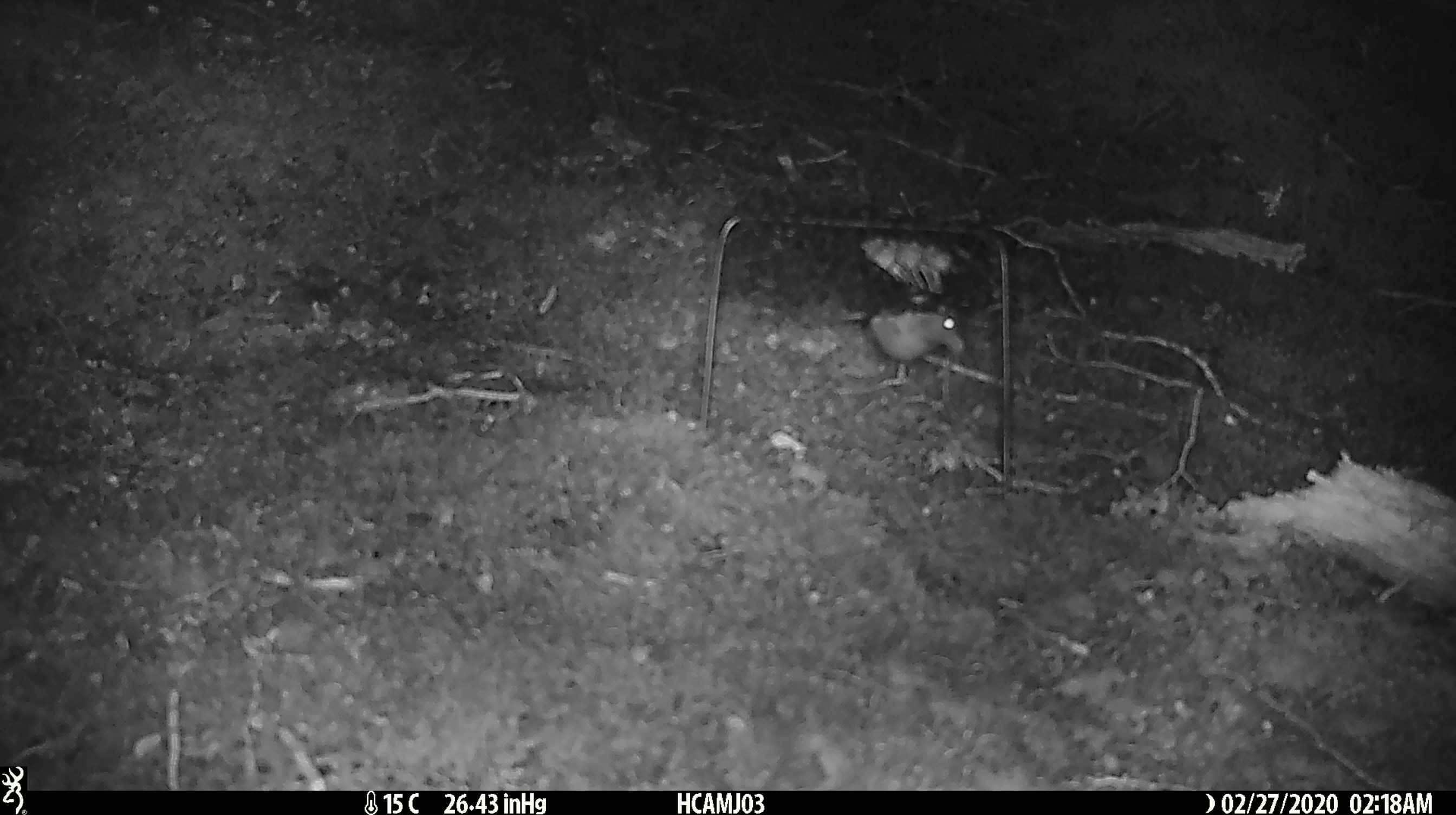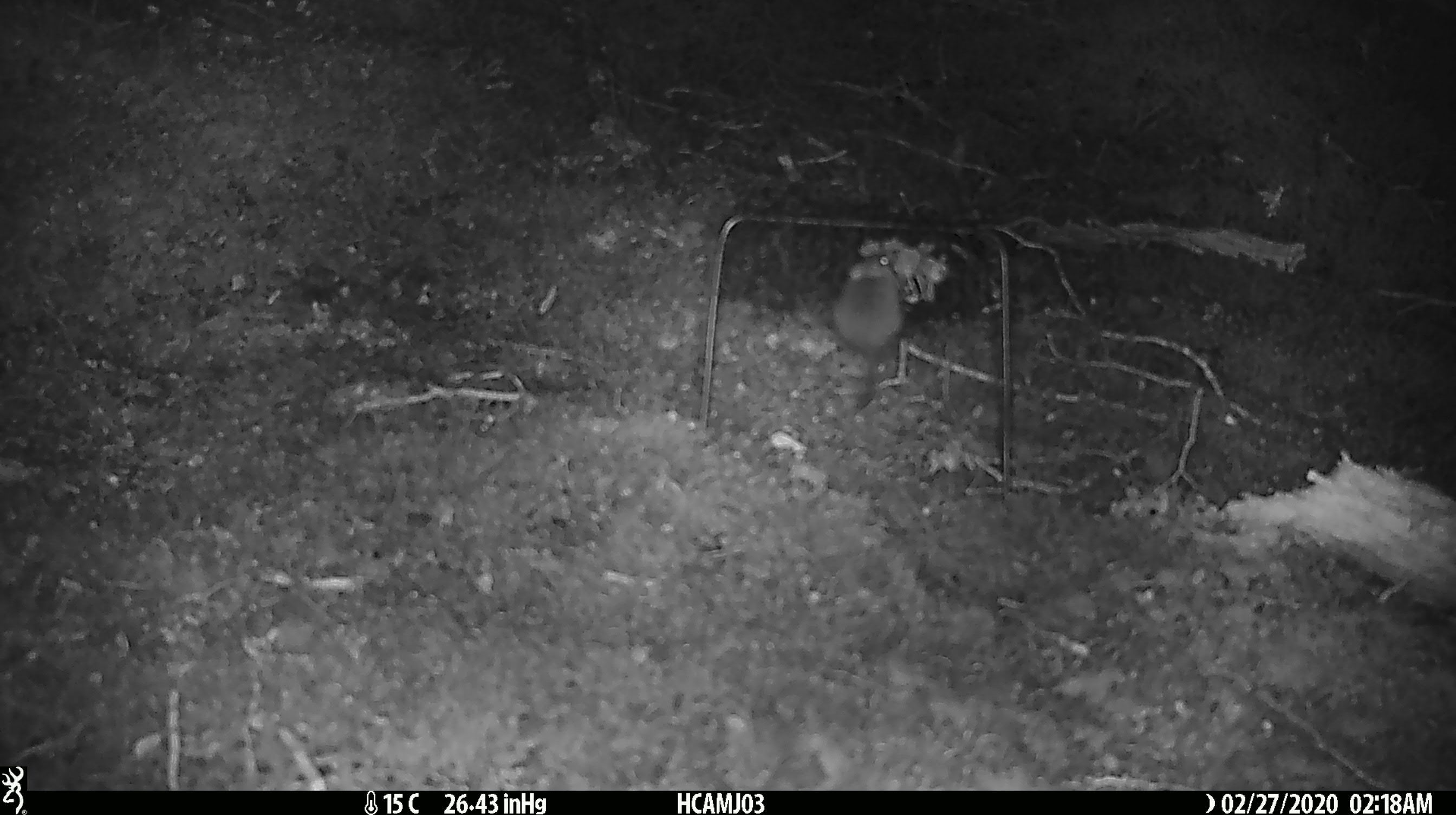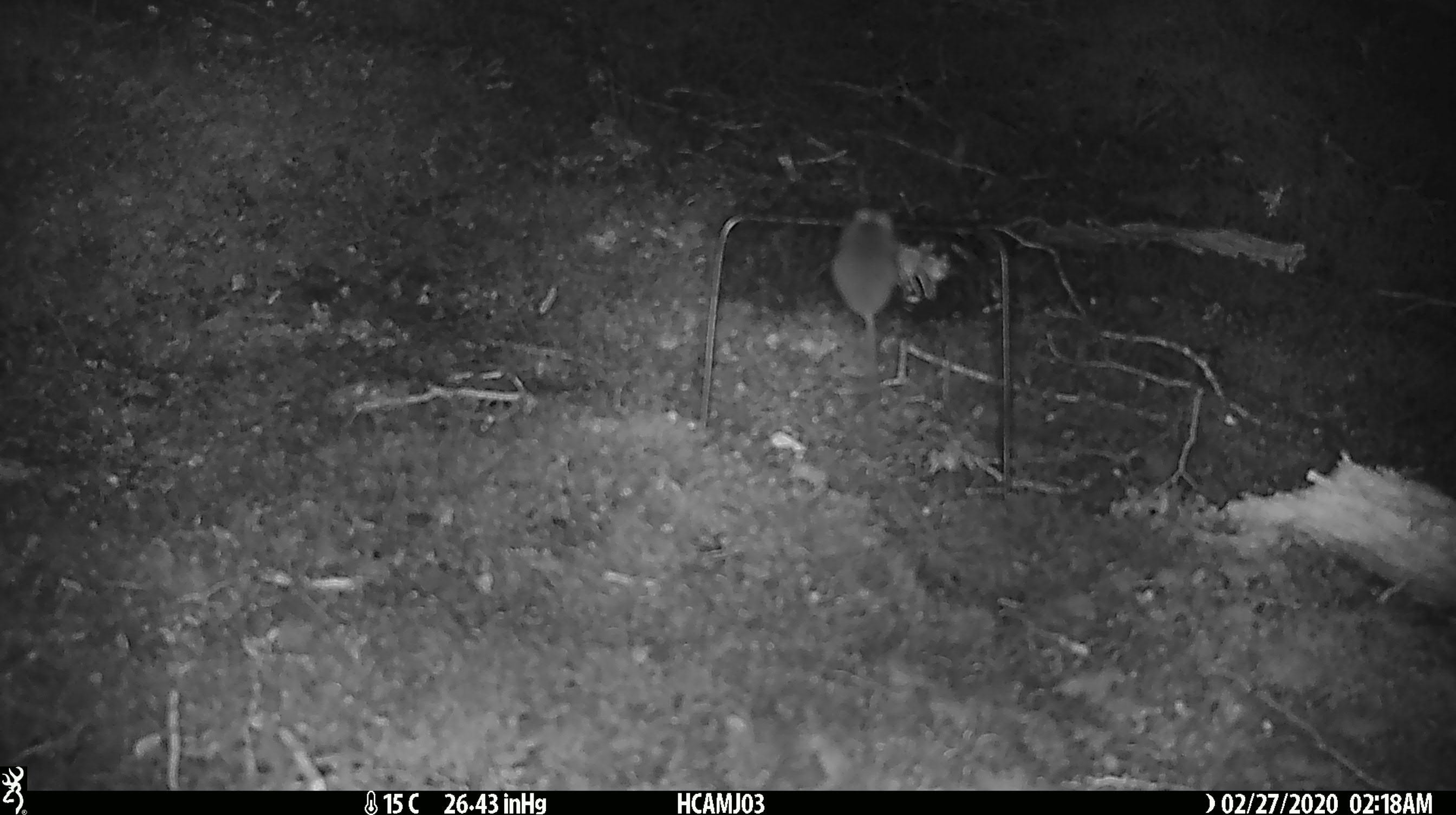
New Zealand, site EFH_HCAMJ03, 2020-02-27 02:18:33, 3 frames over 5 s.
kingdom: Animalia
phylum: Chordata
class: Mammalia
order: Rodentia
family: Muridae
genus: Mus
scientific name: Mus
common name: mouse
Mouse (Mus).